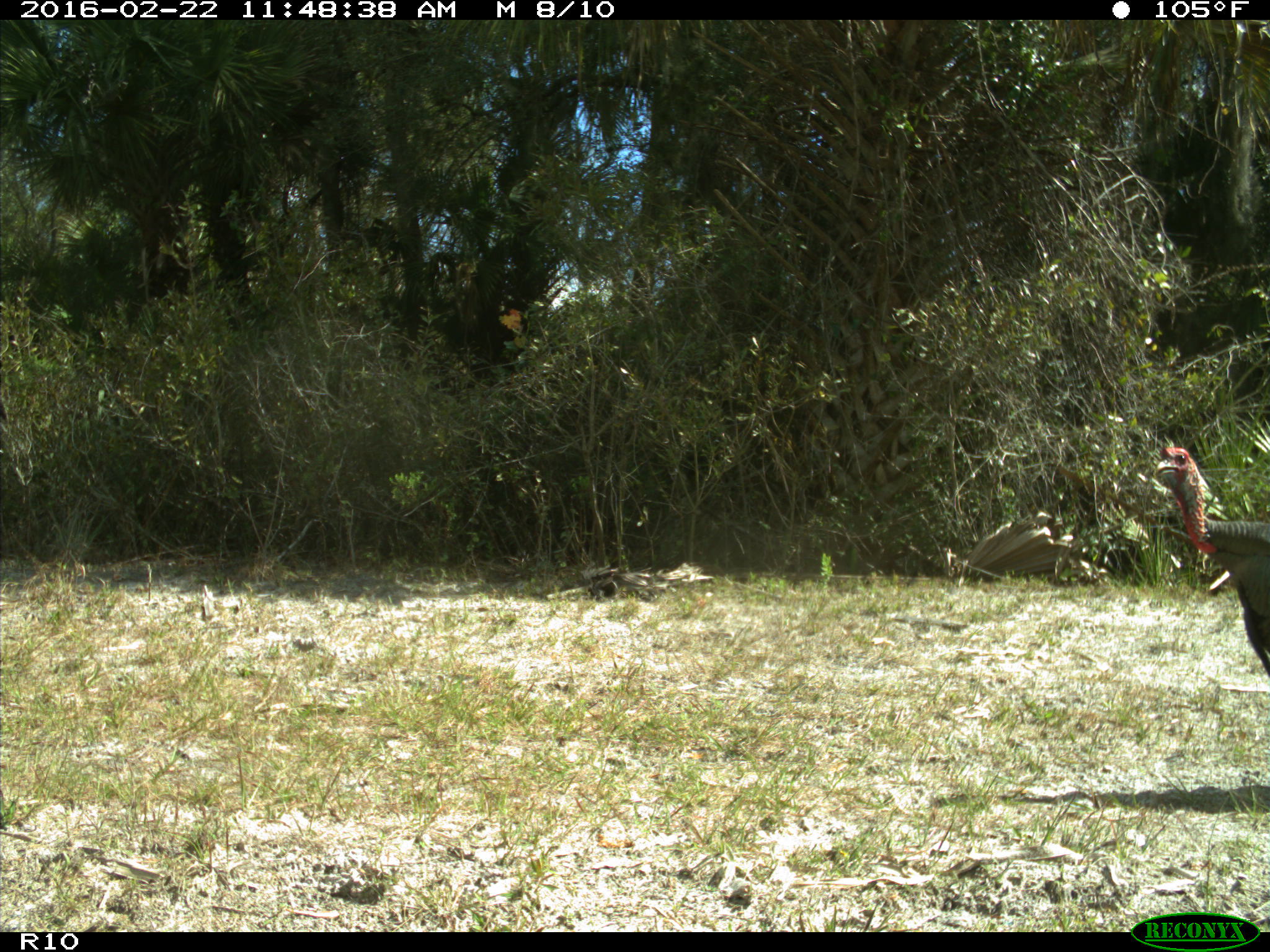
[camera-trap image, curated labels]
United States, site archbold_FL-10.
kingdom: Animalia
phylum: Chordata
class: Aves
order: Galliformes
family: Phasianidae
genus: Meleagris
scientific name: Meleagris gallopavo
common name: wild turkey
Meleagris gallopavo (wild turkey).